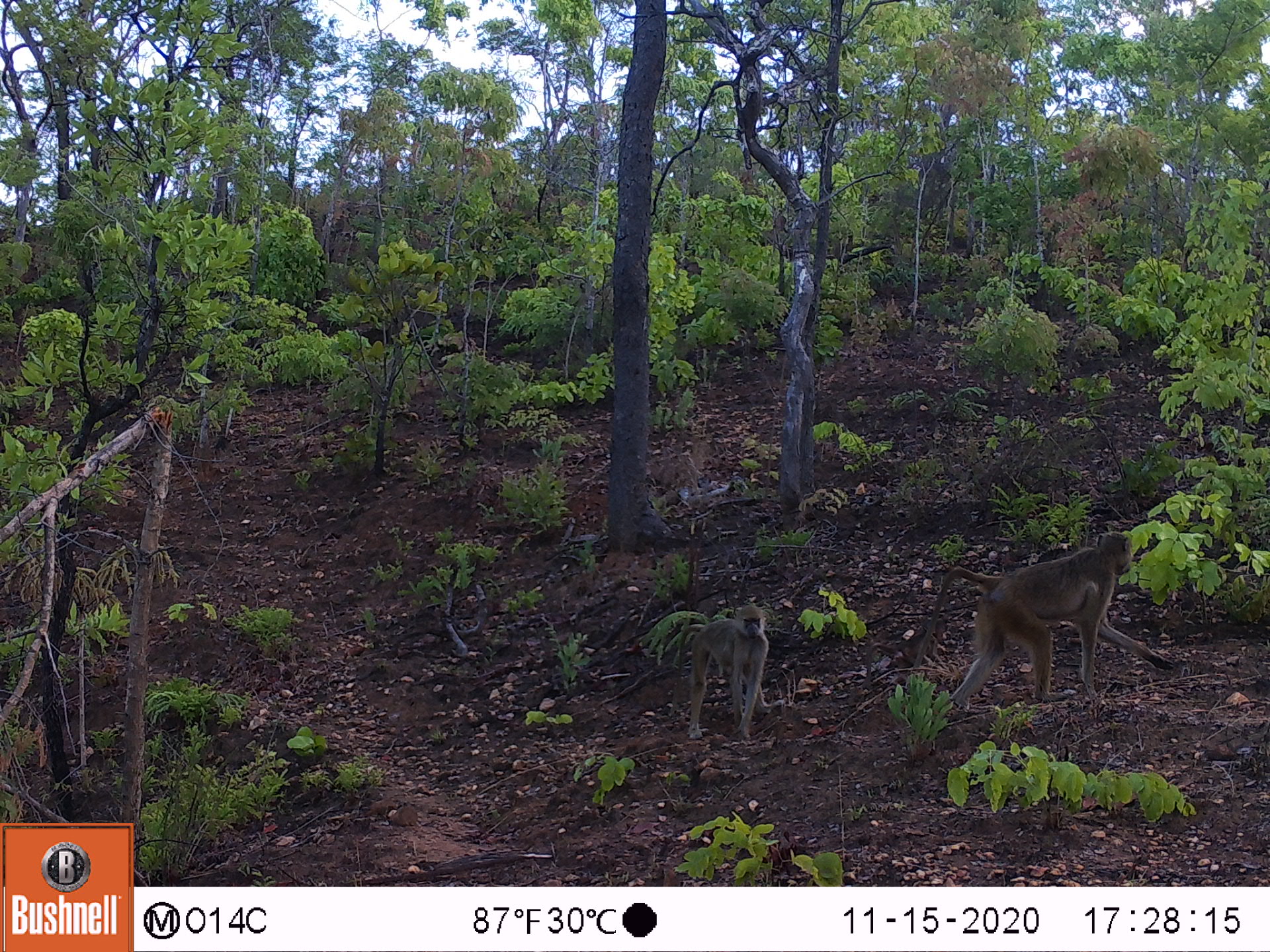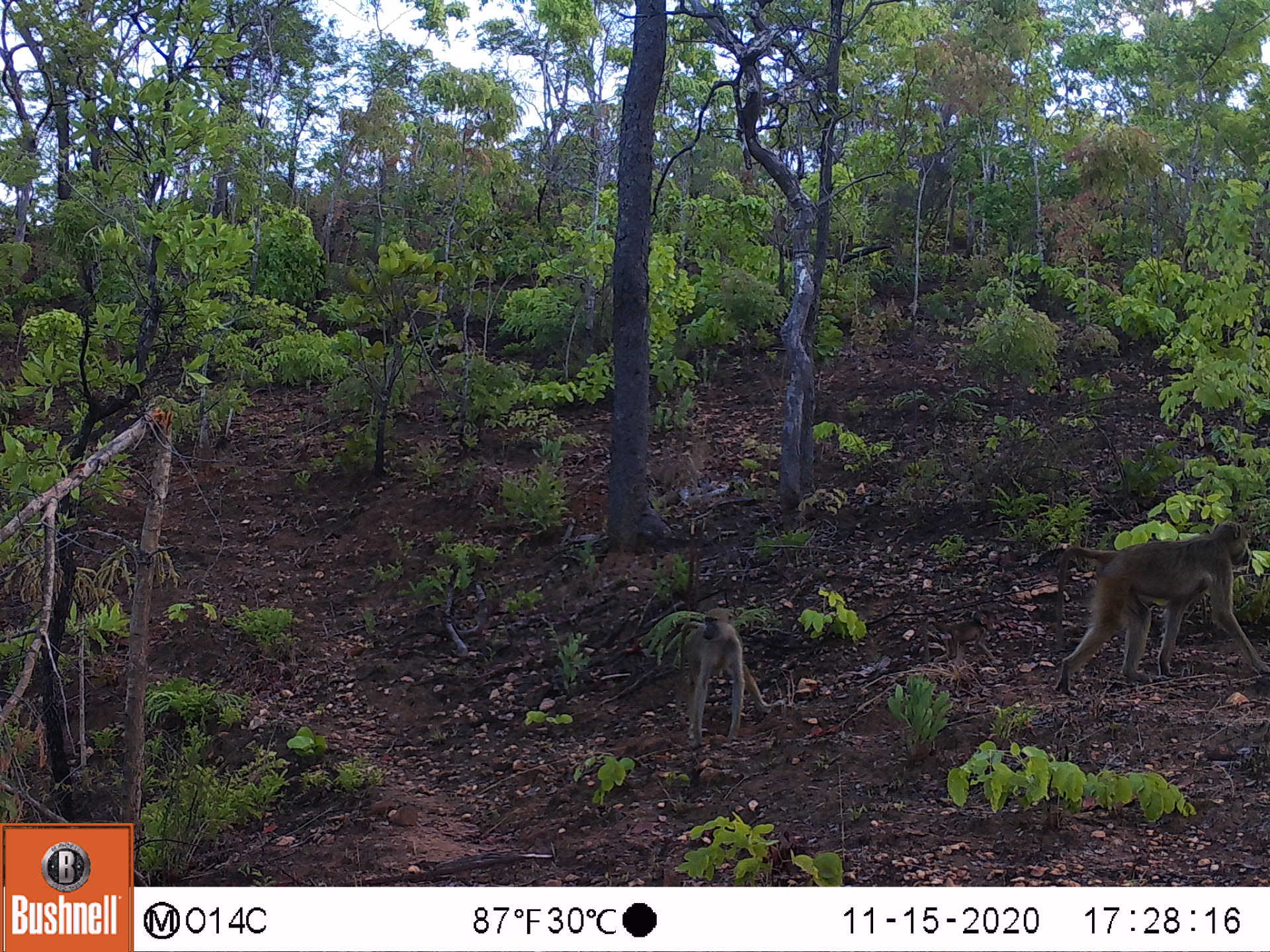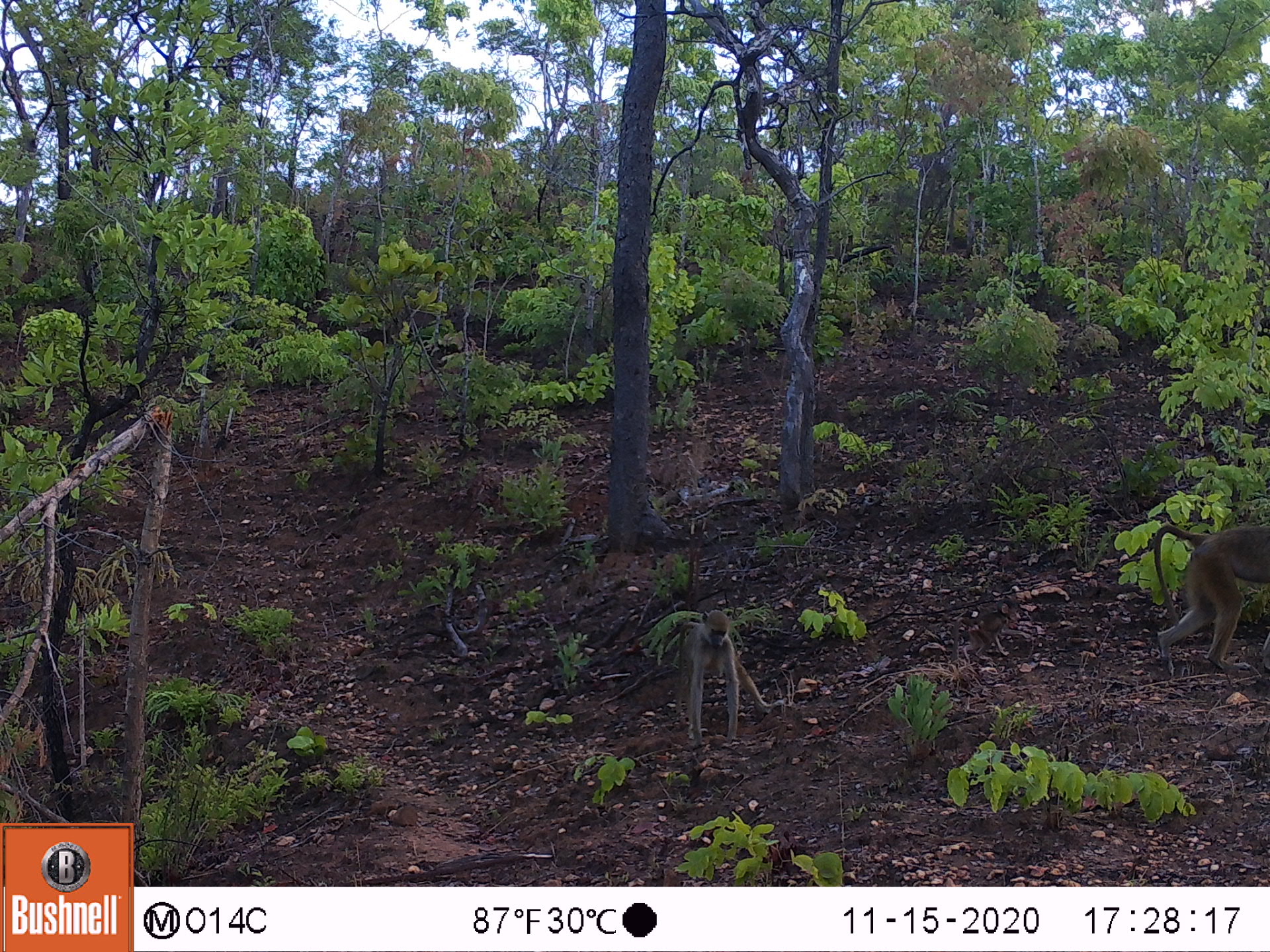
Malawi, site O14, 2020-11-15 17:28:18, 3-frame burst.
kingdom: Animalia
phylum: Chordata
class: Mammalia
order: Primates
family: Cercopithecidae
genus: Papio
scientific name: Papio cynocephalus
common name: yellow baboon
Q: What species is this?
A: Yellow baboon (Papio cynocephalus).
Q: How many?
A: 2.